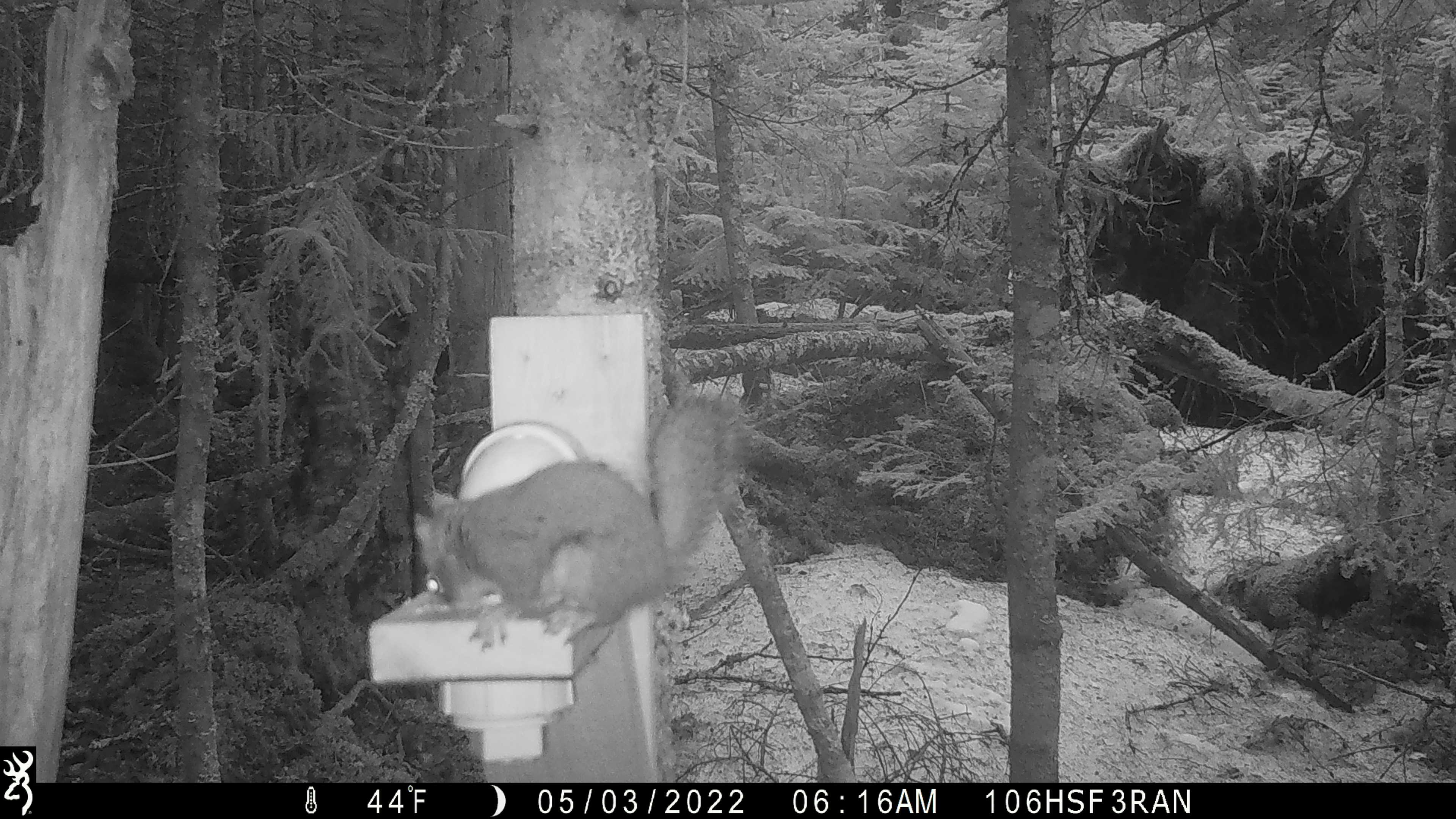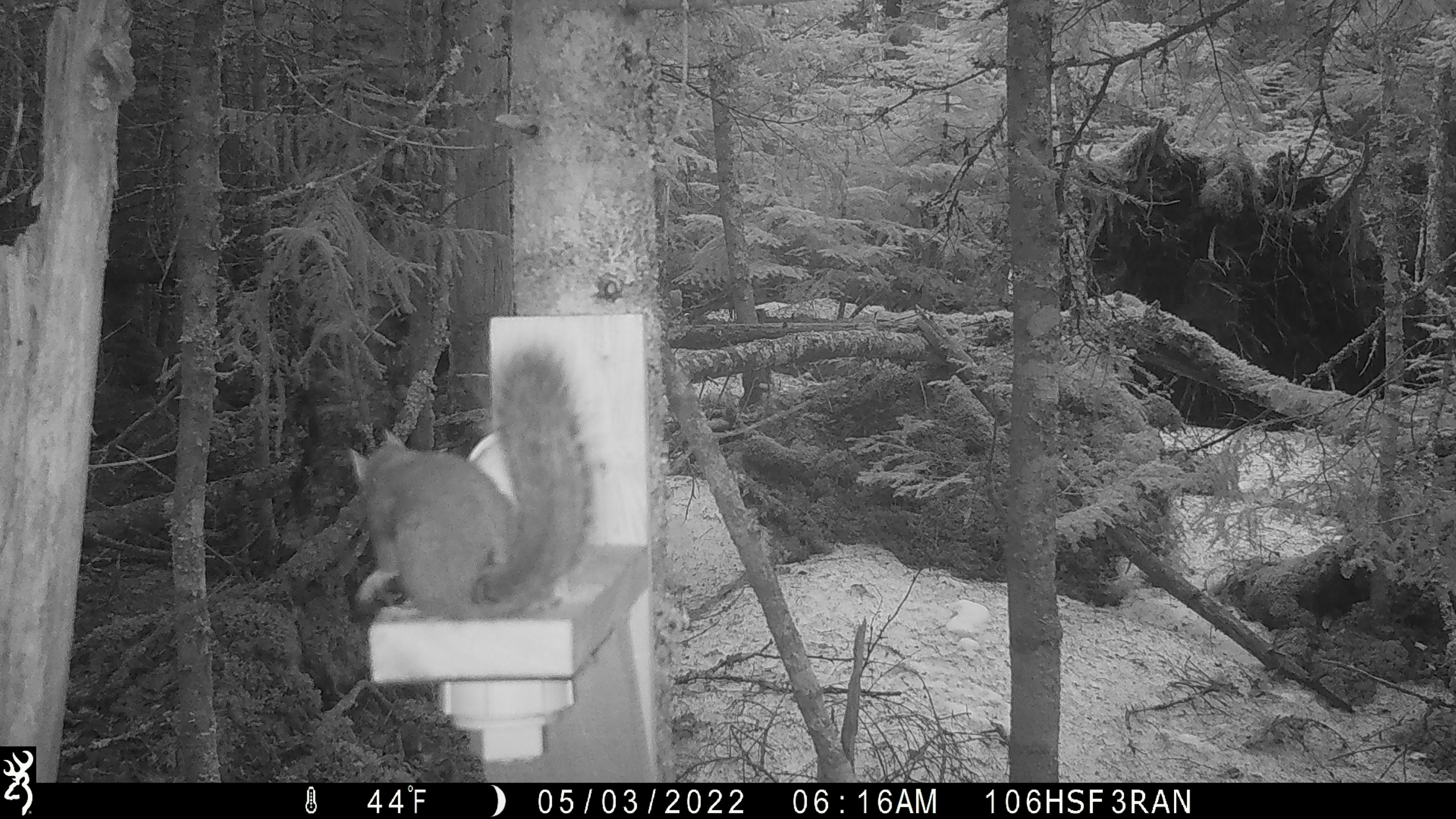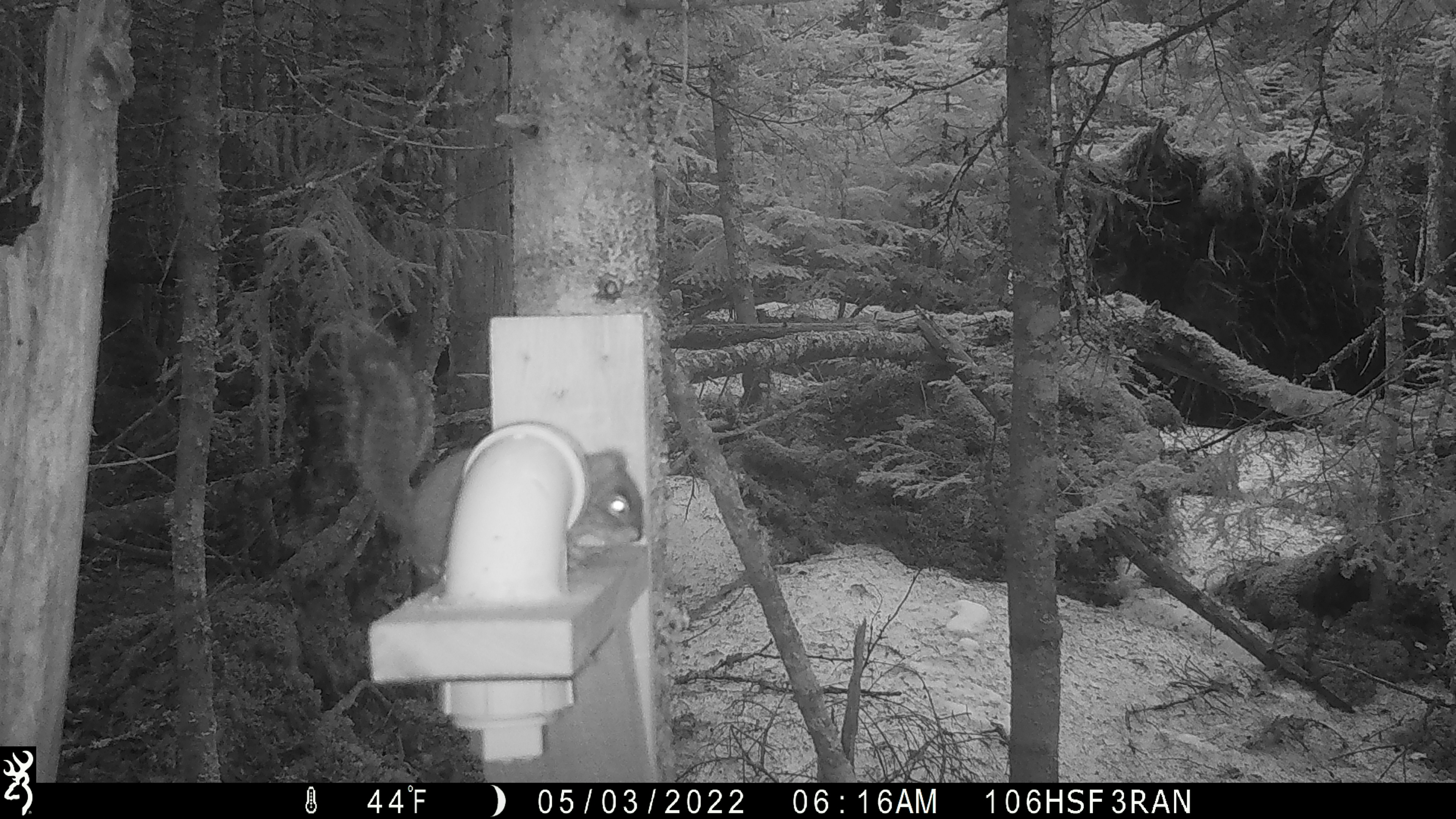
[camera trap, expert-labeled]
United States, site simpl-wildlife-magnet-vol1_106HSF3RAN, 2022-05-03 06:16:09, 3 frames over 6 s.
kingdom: Animalia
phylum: Chordata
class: Mammalia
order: Rodentia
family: Sciuridae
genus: Tamiasciurus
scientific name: Tamiasciurus hudsonicus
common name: red squirrel